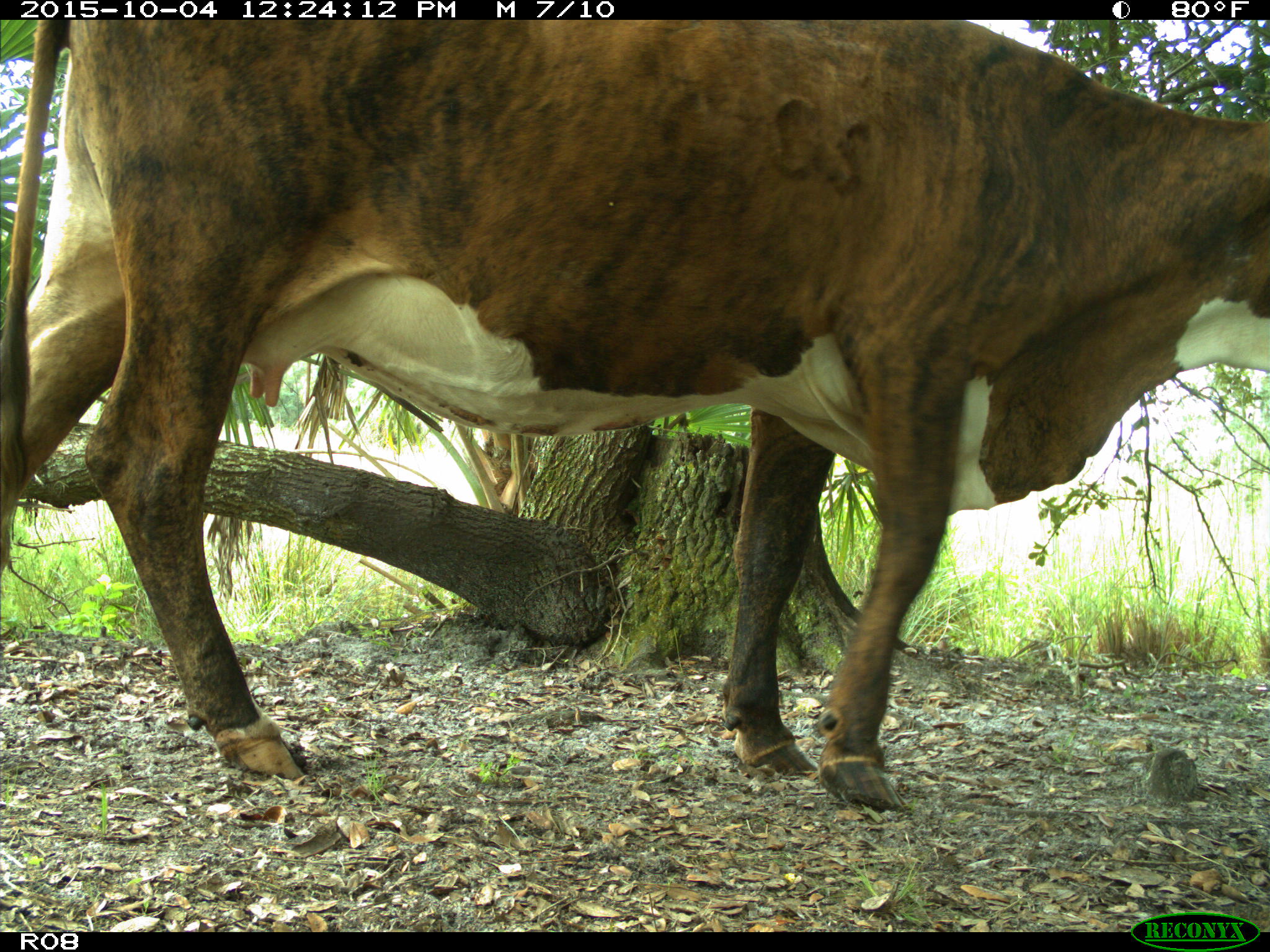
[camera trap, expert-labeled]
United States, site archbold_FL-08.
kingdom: Animalia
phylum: Chordata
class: Mammalia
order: Artiodactyla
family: Bovidae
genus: Bos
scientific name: Bos taurus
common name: domestic cow